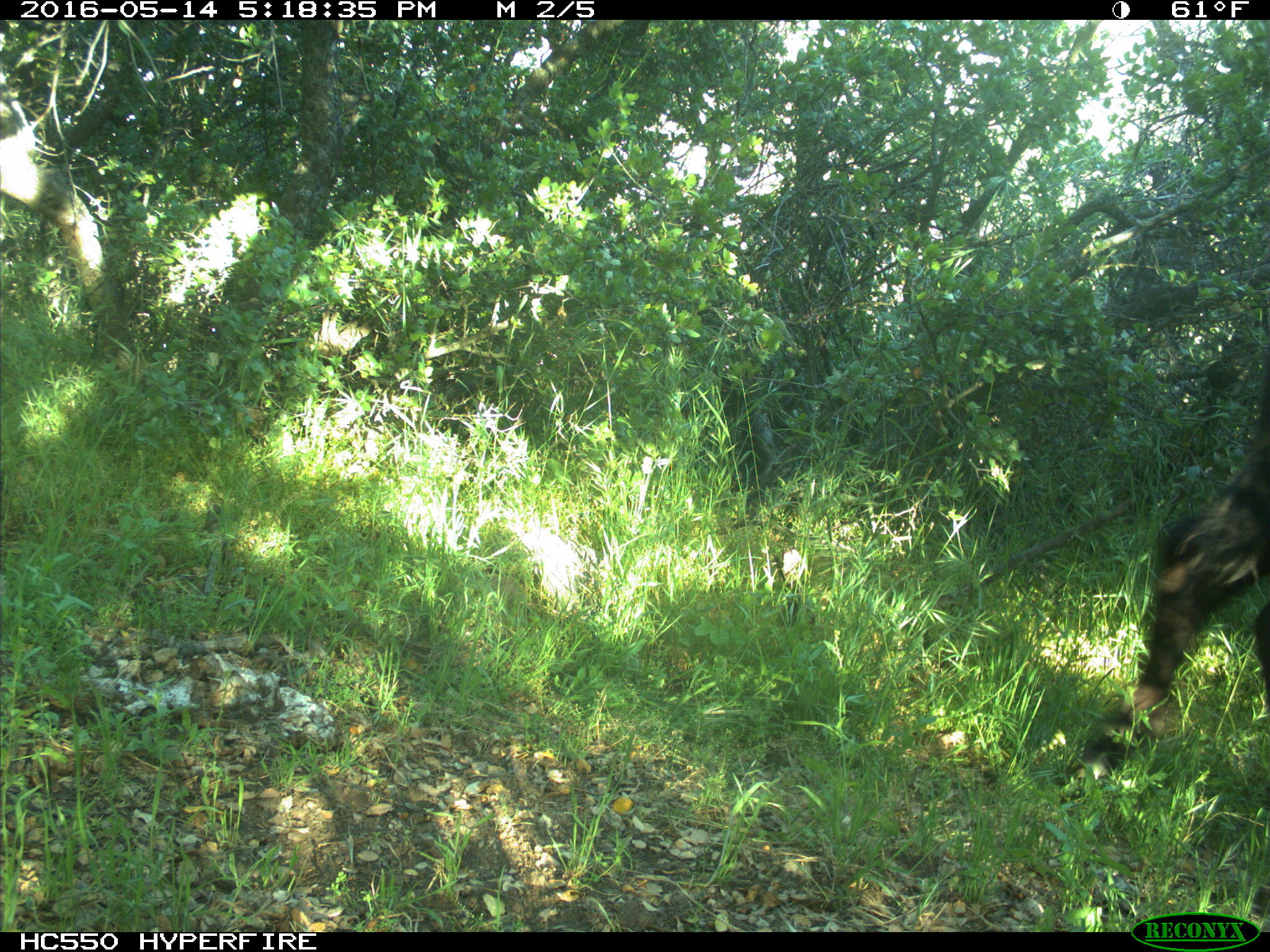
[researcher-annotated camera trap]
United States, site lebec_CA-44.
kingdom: Animalia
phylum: Chordata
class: Mammalia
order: Artiodactyla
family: Bovidae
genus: Bos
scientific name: Bos taurus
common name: domestic cow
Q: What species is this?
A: Bos taurus (domestic cow).